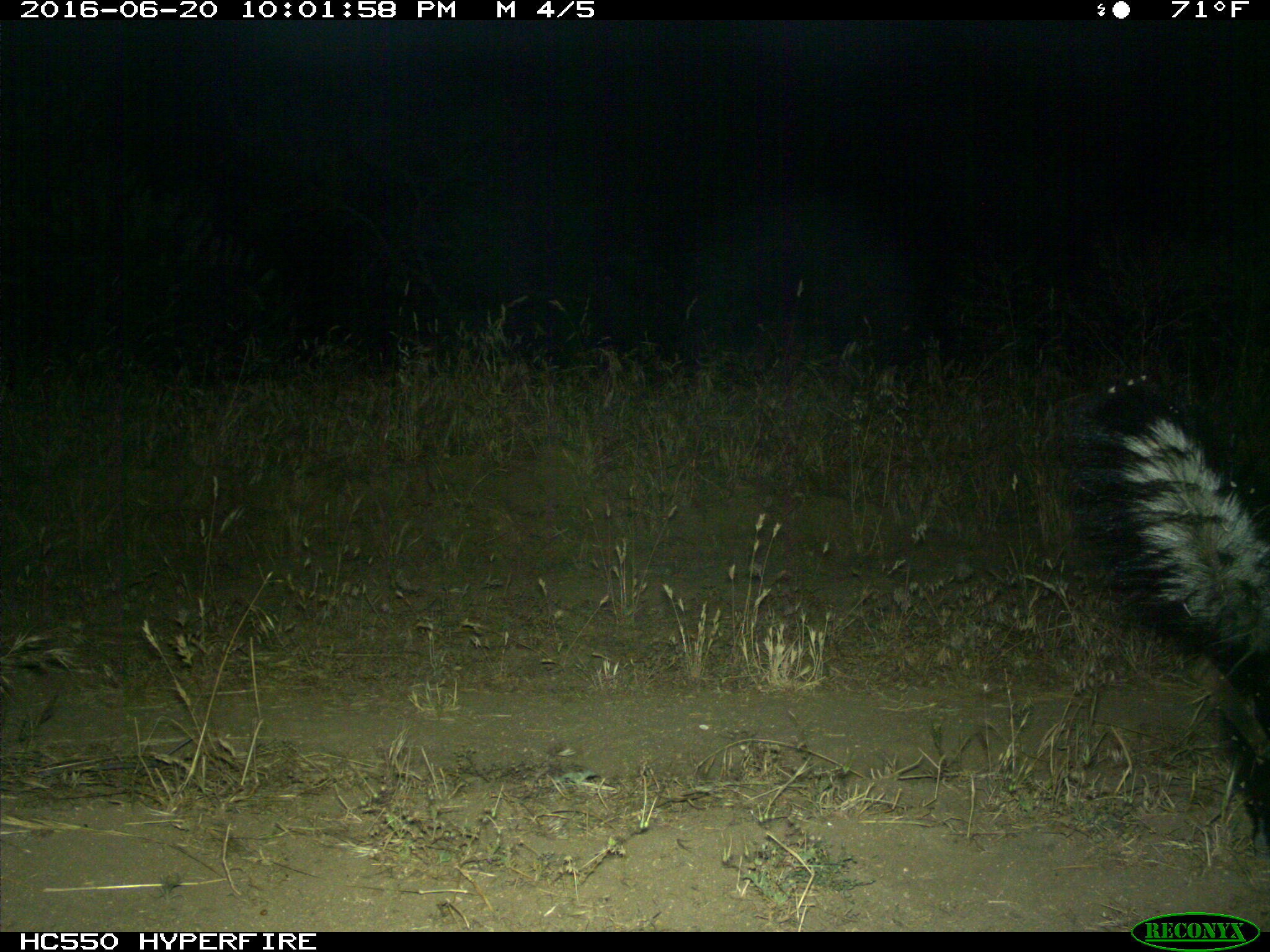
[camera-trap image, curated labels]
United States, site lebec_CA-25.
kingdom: Animalia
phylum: Chordata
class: Mammalia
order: Carnivora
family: Mephitidae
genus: Mephitis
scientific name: Mephitis mephitis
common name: striped skunk